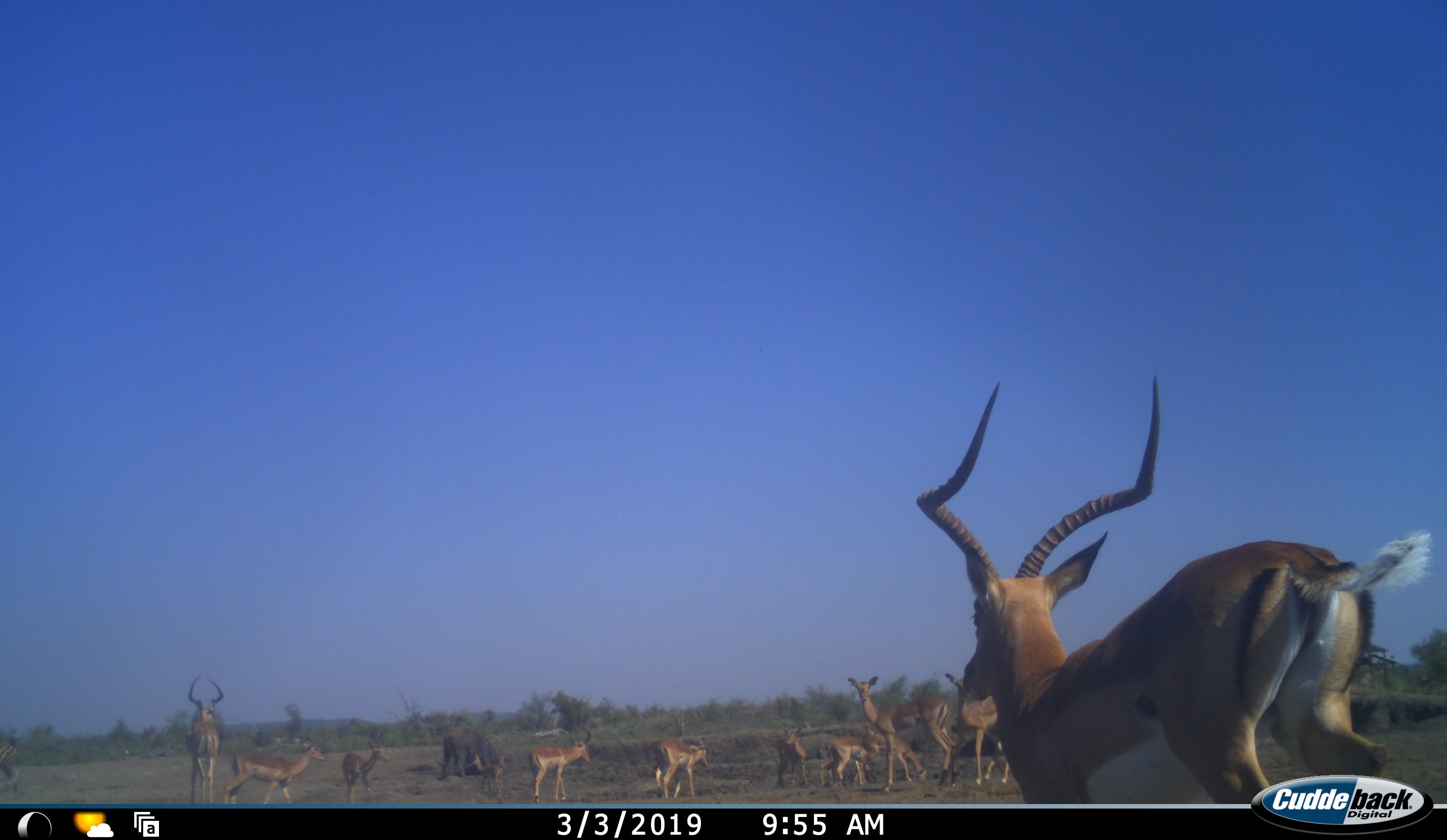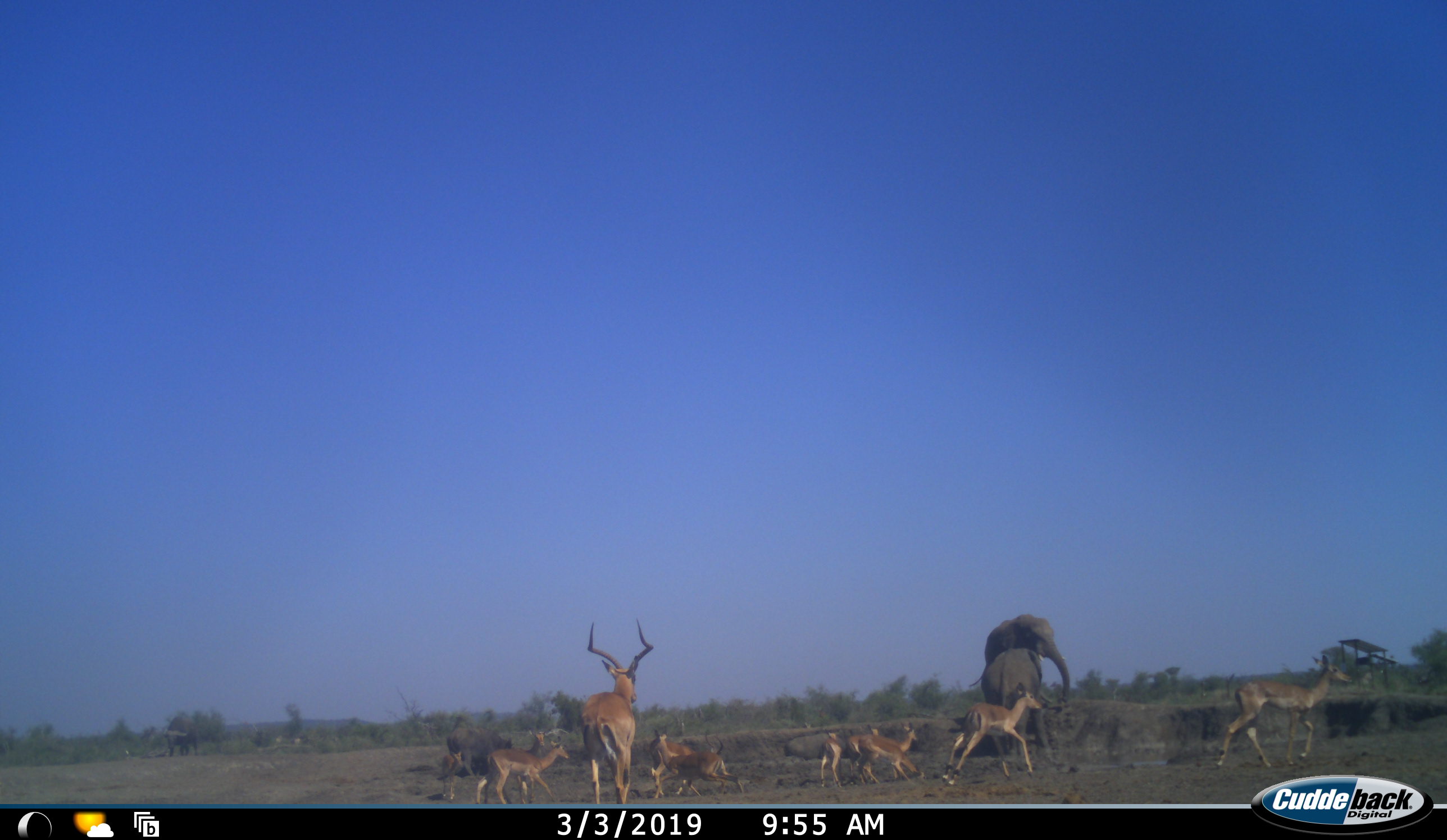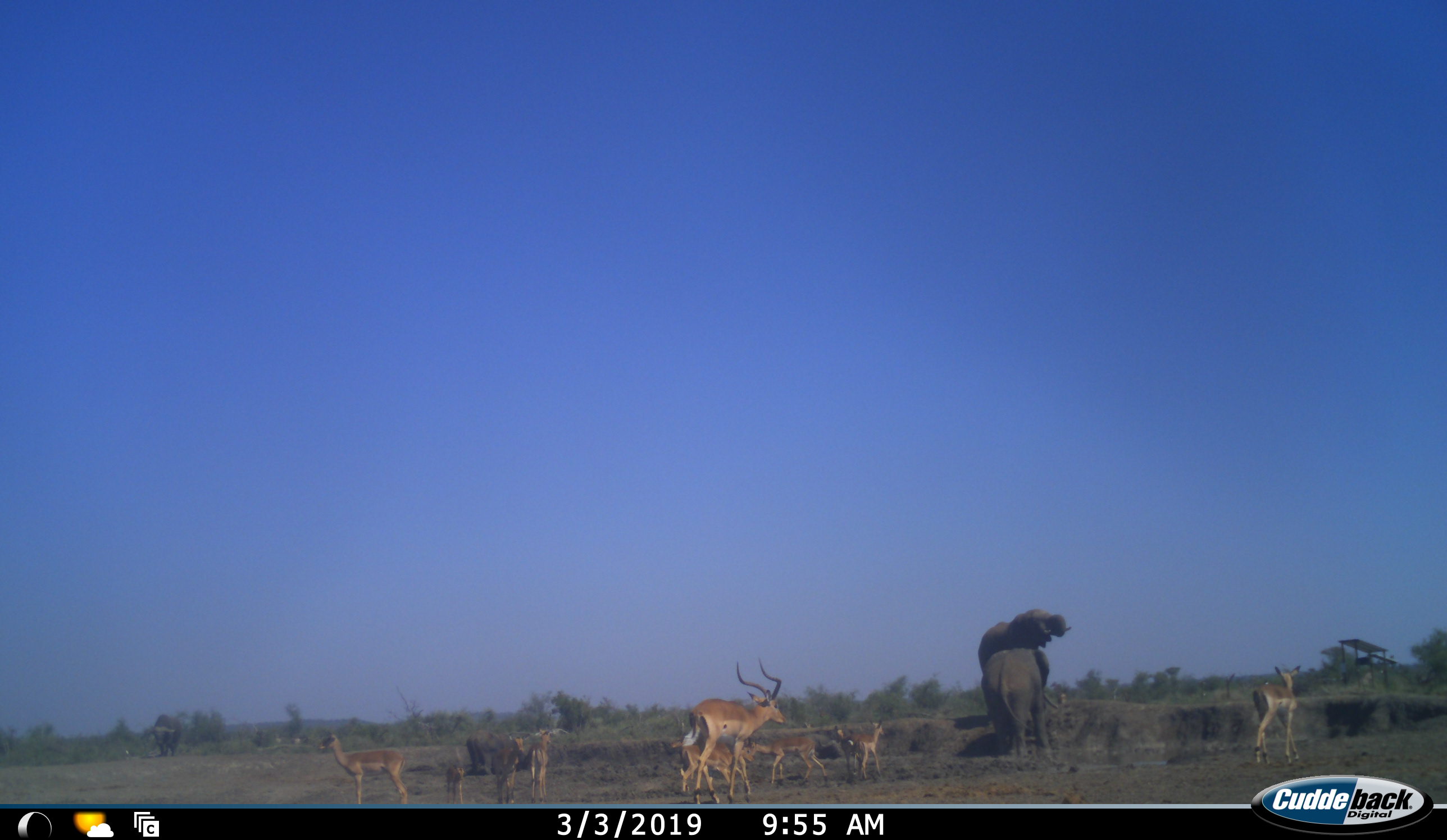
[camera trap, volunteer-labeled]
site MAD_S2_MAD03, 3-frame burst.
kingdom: Animalia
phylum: Chordata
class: Mammalia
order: Proboscidea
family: Elephantidae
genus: Loxodonta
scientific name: Loxodonta africana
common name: african bush elephant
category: elephant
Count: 2.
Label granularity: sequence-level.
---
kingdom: Animalia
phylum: Chordata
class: Mammalia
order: Artiodactyla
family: Bovidae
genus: Aepyceros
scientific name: Aepyceros melampus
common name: impala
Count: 11-50.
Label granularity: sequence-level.